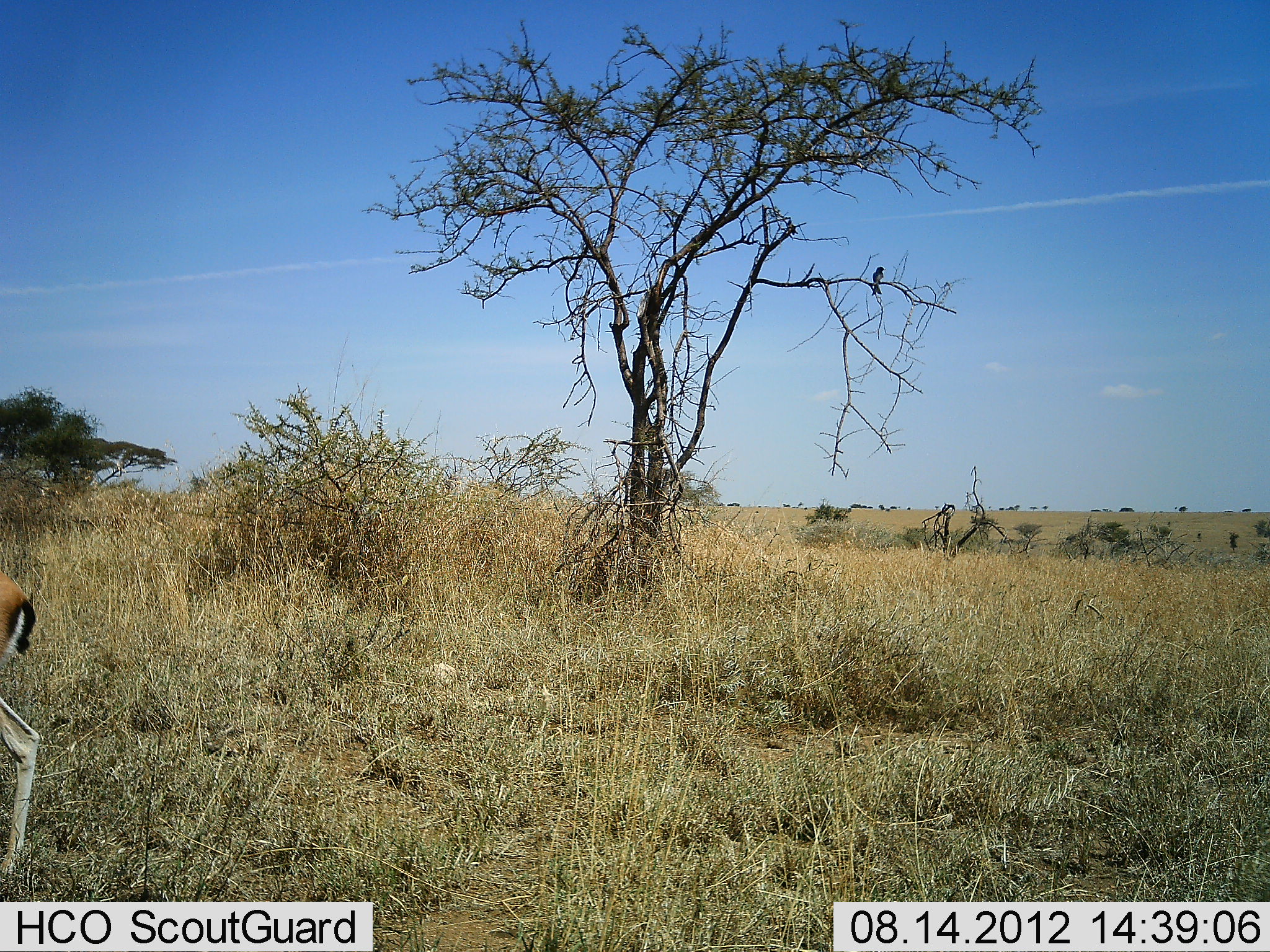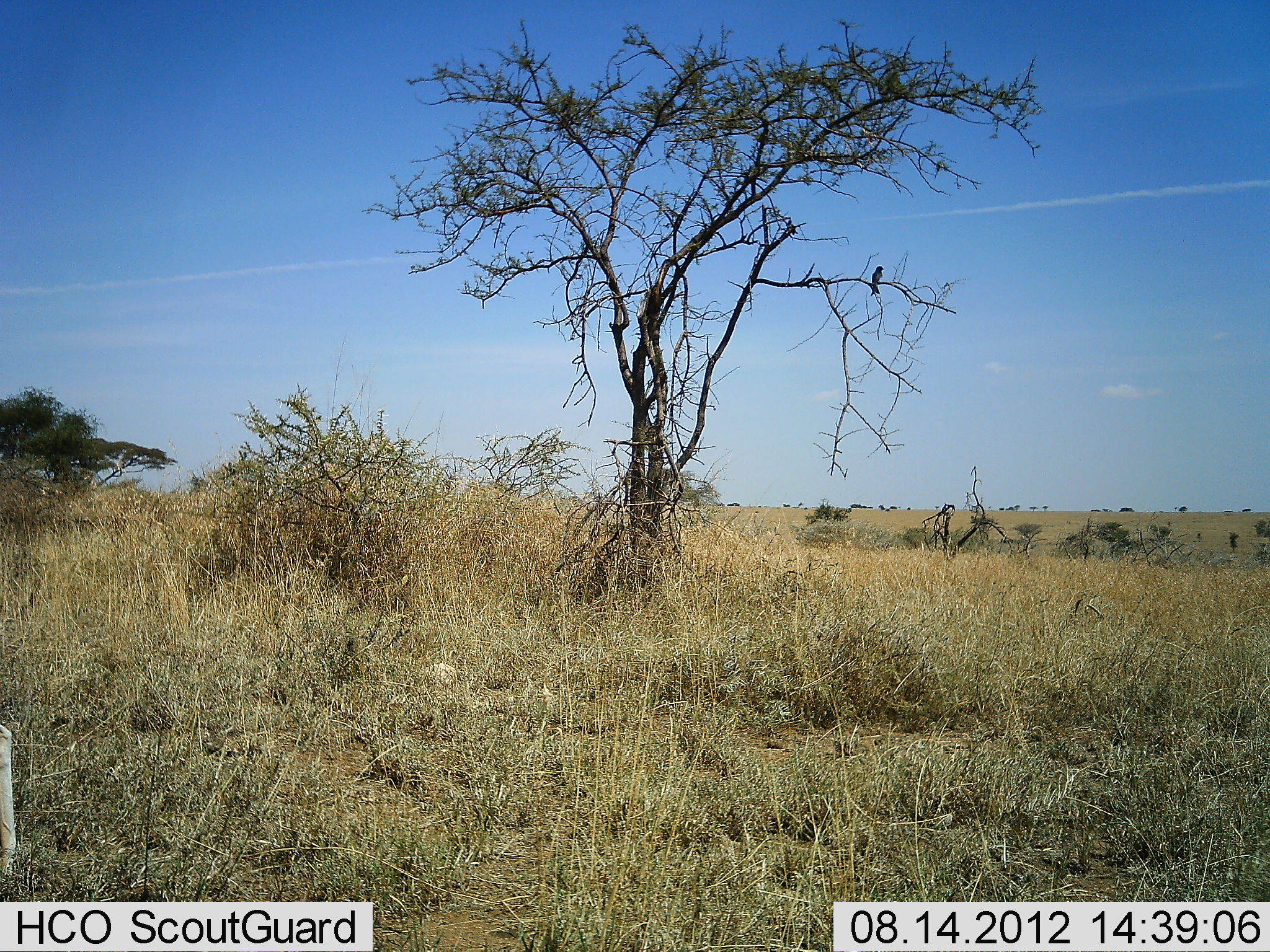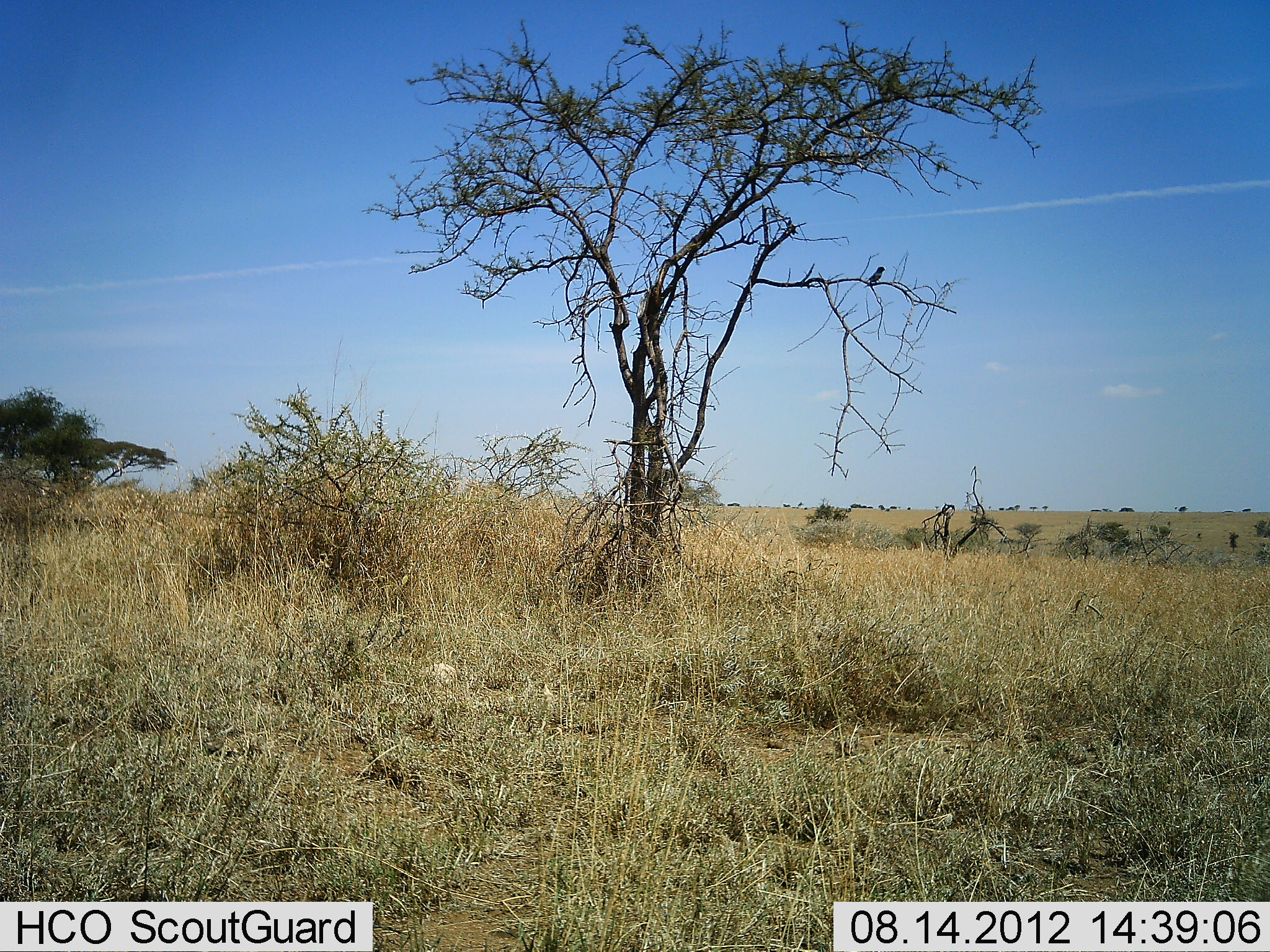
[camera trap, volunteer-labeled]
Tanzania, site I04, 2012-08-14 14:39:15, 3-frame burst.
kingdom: Animalia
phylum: Chordata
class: Mammalia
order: Artiodactyla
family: Bovidae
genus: Eudorcas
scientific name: Eudorcas thomsonii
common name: thomson's gazelle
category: gazellethomsons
Gazellethomsons (thomson's gazelle) (Eudorcas thomsonii), count 1. Behavior (volunteer vote fractions): standing 12%, resting 0%, moving 88%, interacting 0%. Young present (vote fraction): 0%. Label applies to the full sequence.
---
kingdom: Animalia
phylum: Chordata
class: Aves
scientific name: Aves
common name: bird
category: otherbird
Otherbird (bird) (Aves), count 1. Behavior (volunteer vote fractions): standing 62%, resting 38%, moving 0%, interacting 0%. Young present (vote fraction): 0%. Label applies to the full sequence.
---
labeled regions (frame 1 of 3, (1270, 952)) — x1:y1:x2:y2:
animal: 0:567:45:876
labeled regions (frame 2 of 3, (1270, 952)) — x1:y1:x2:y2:
animal: 0:724:14:872